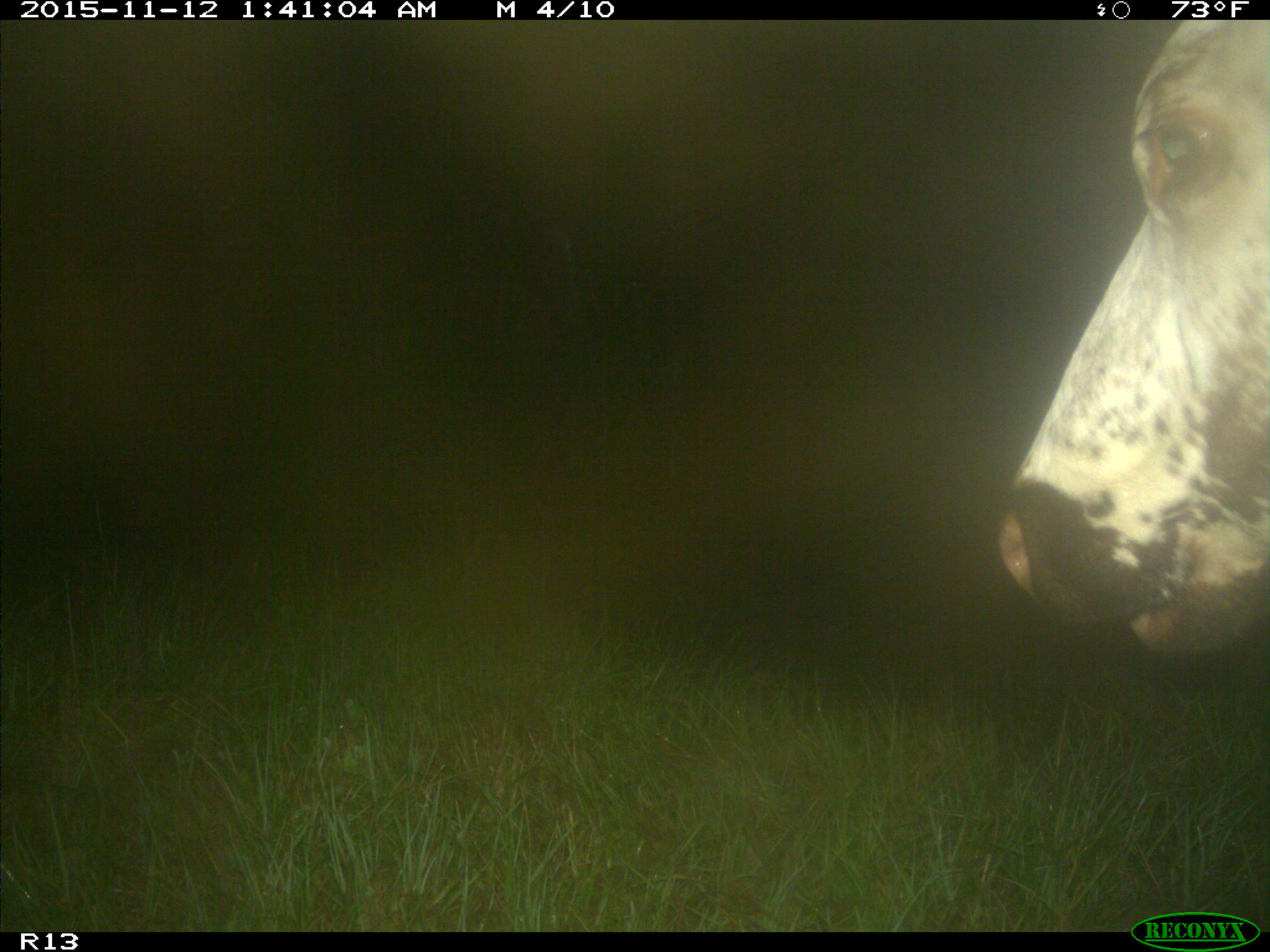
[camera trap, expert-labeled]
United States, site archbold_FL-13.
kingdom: Animalia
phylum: Chordata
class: Mammalia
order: Artiodactyla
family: Bovidae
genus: Bos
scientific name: Bos taurus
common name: domestic cow